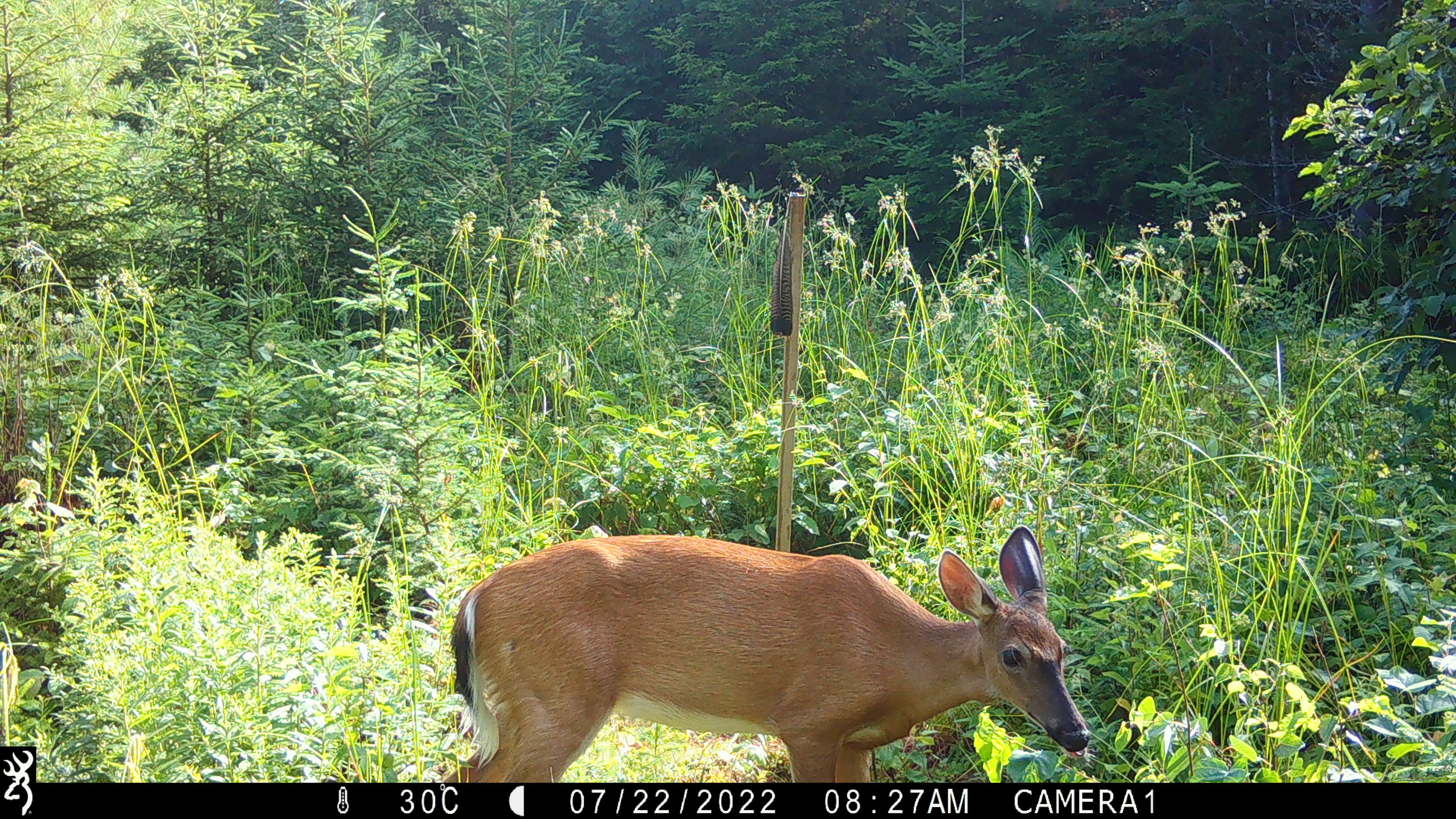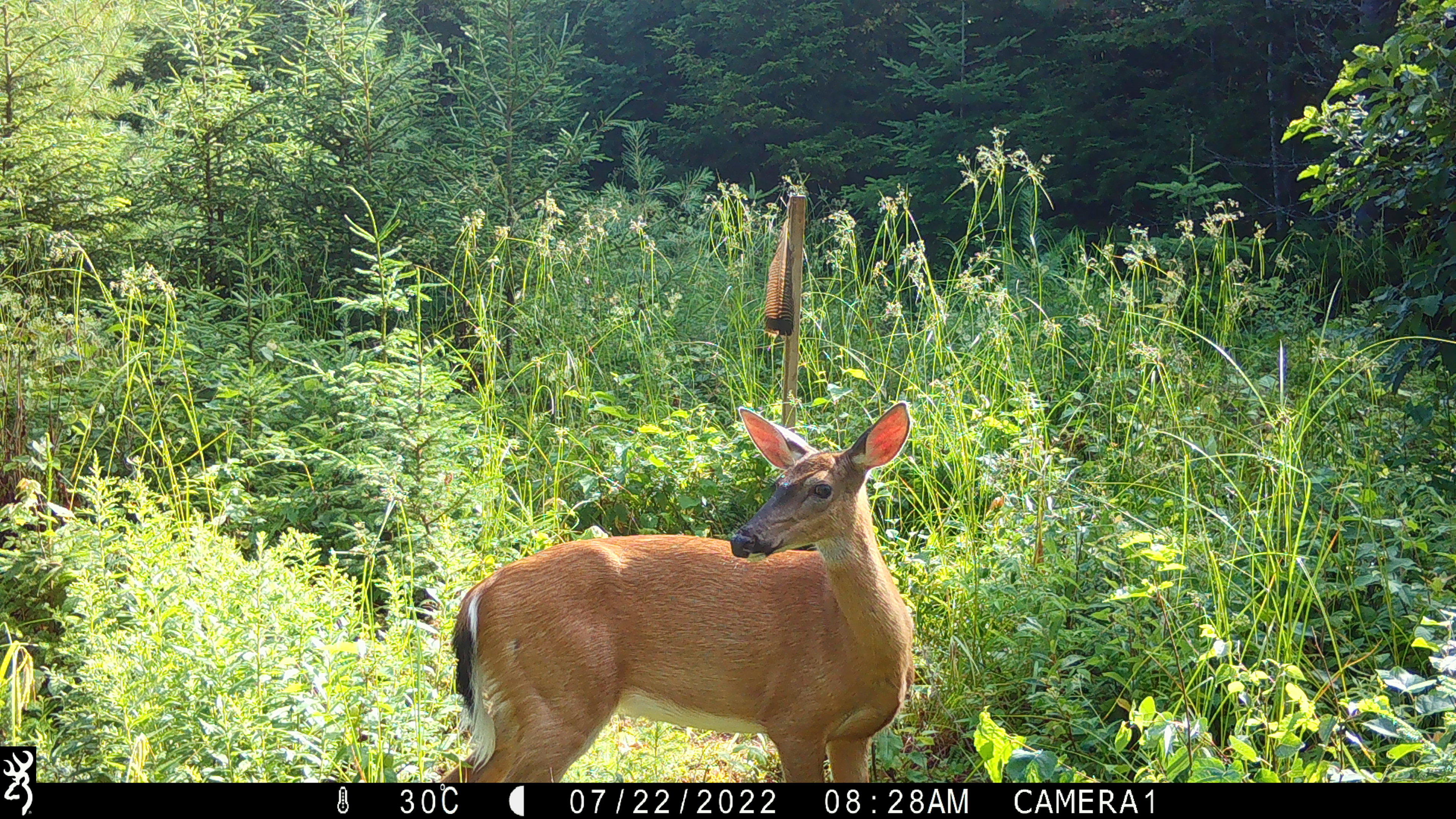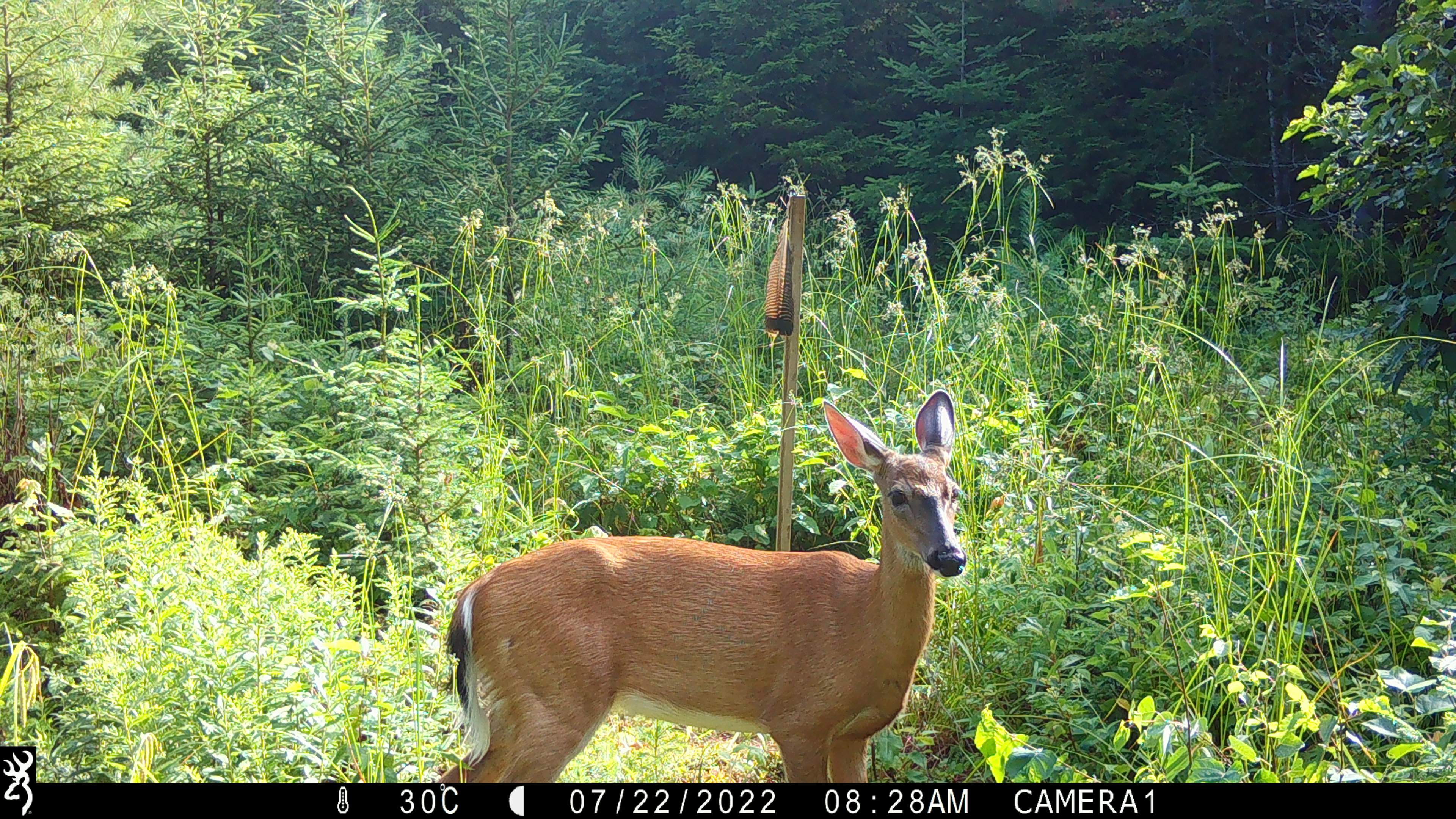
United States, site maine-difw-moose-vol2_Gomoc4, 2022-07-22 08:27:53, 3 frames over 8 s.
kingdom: Animalia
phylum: Chordata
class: Mammalia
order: Artiodactyla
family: Cervidae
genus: Odocoileus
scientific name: Odocoileus virginianus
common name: white-tailed deer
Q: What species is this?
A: White-tailed deer (Odocoileus virginianus).